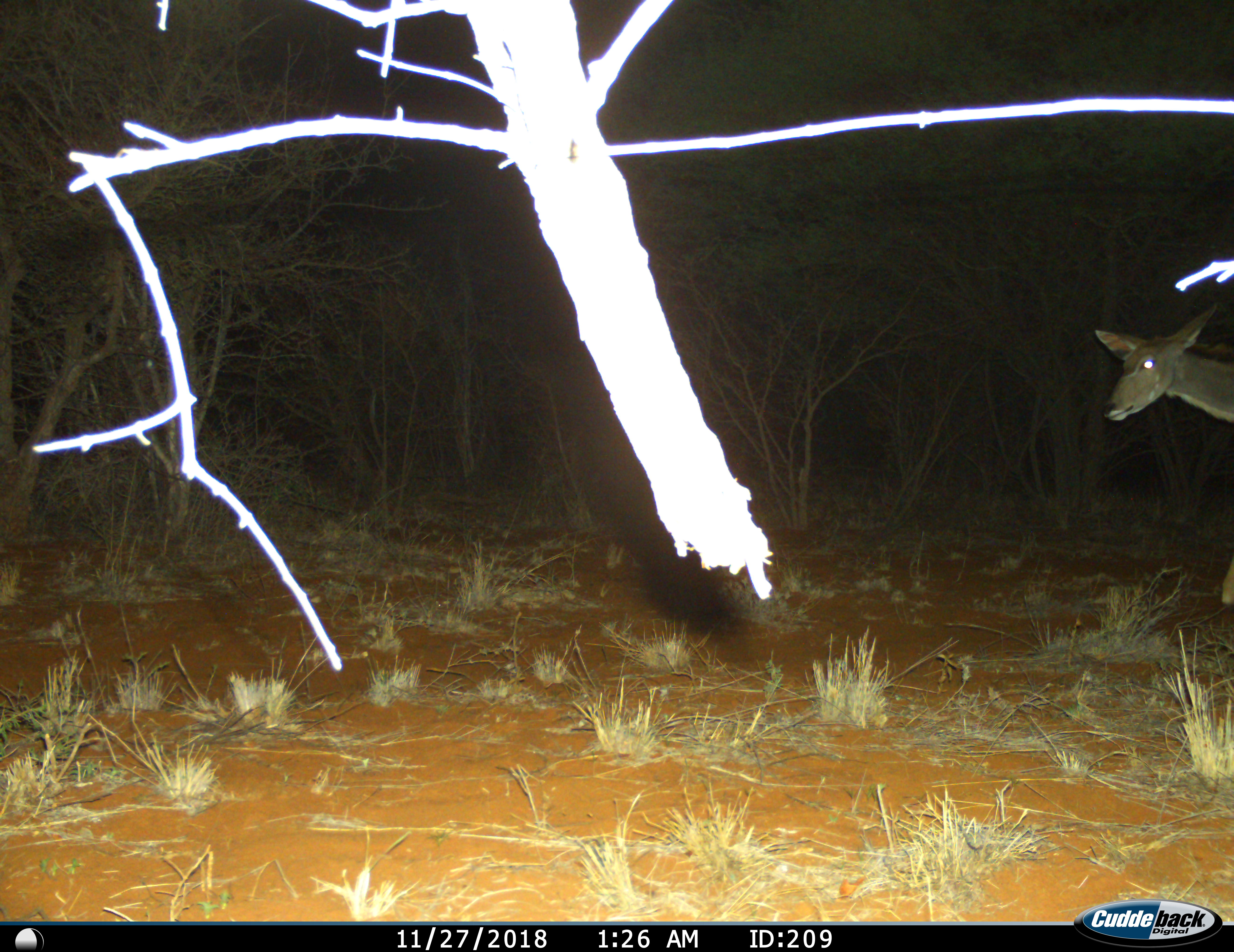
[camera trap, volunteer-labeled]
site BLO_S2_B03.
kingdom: Animalia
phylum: Chordata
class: Mammalia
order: Artiodactyla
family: Bovidae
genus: Tragelaphus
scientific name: Tragelaphus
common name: kudu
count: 1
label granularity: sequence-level